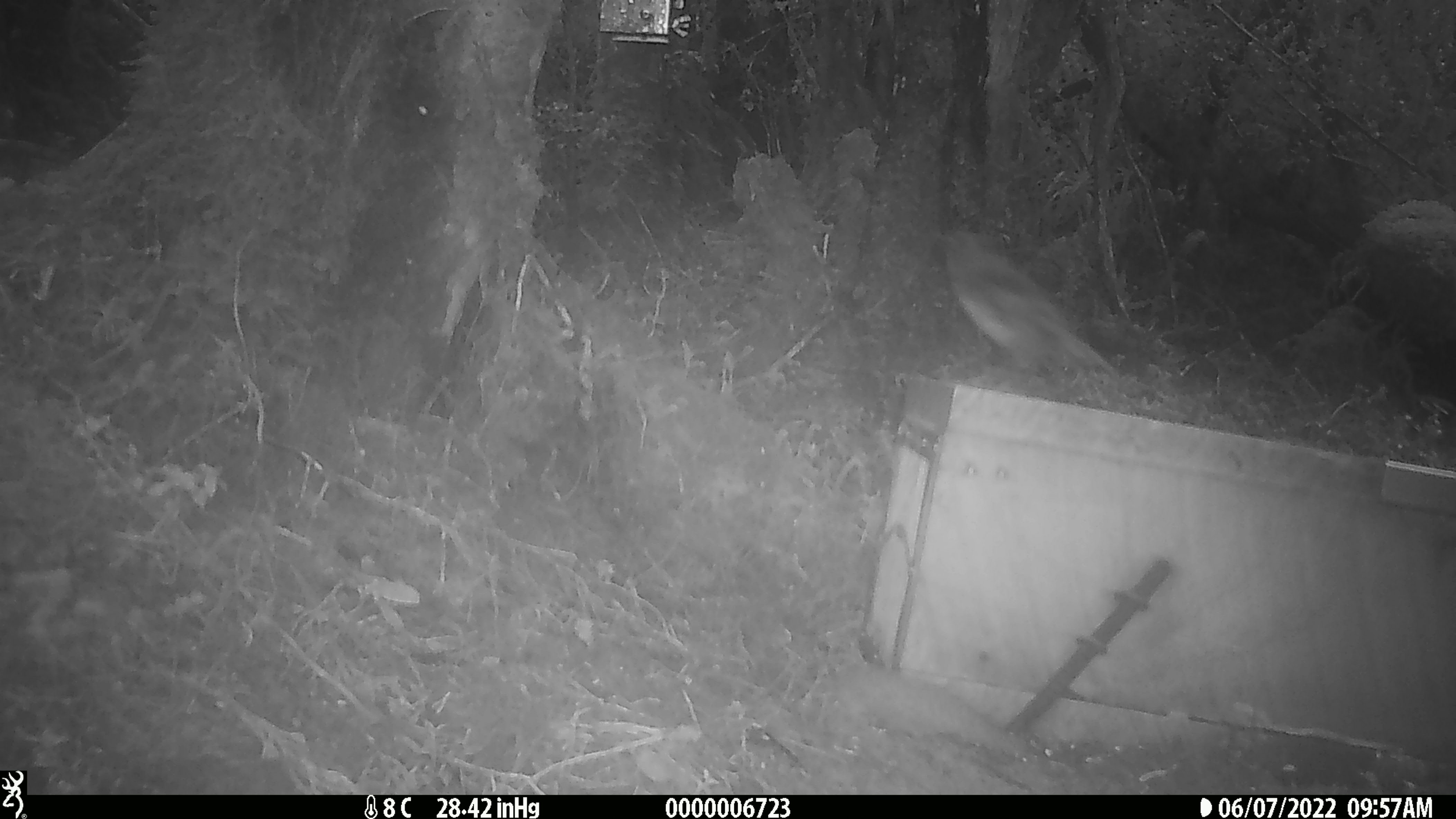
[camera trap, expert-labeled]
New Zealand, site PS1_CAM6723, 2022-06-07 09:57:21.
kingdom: Animalia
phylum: Chordata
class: Aves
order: Passeriformes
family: Petroicidae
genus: Petroica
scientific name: Petroica australis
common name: new zealand robin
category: robin